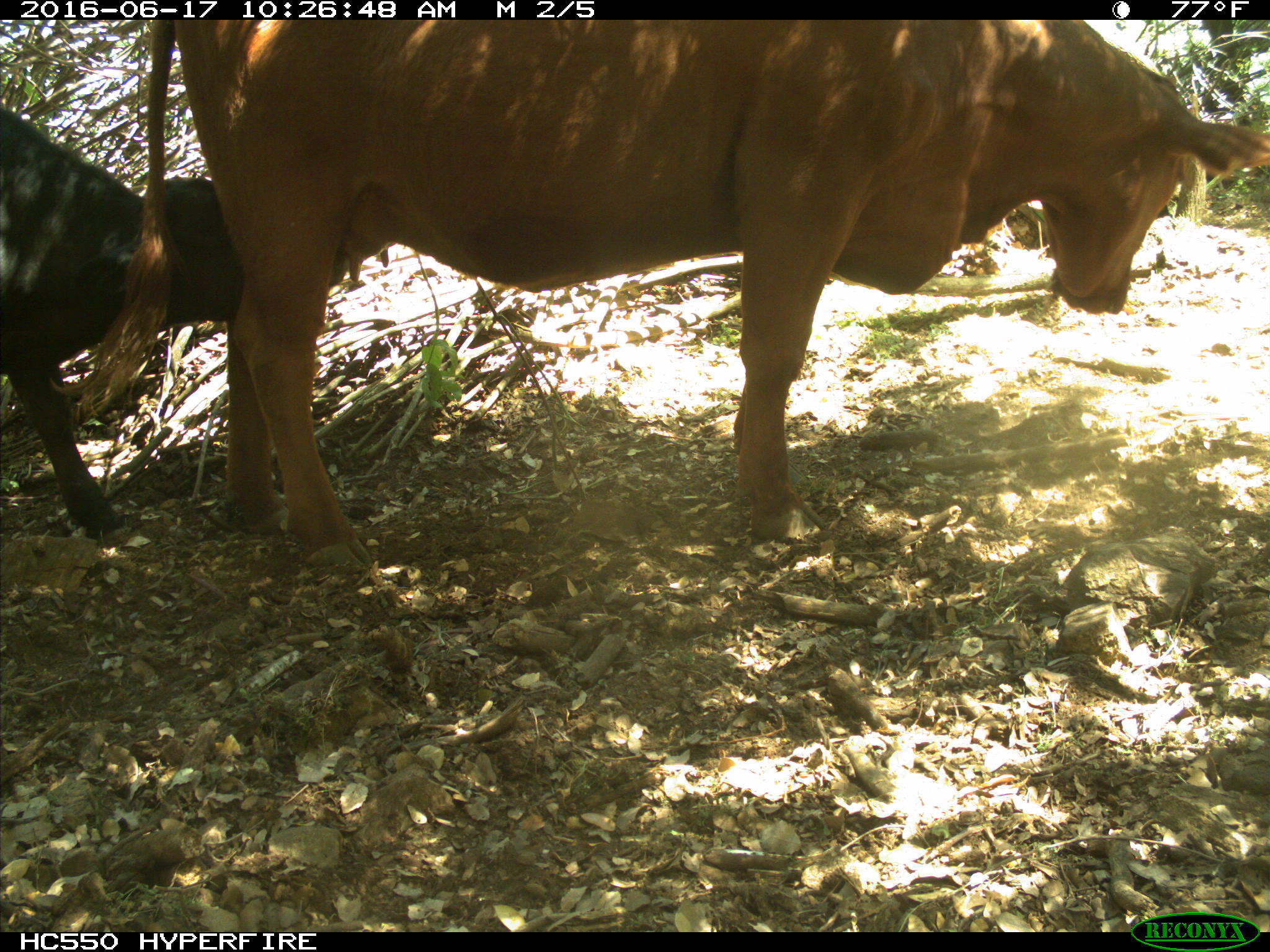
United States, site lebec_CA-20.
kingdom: Animalia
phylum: Chordata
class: Mammalia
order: Artiodactyla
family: Bovidae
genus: Bos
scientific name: Bos taurus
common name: domestic cow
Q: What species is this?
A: Bos taurus (domestic cow).